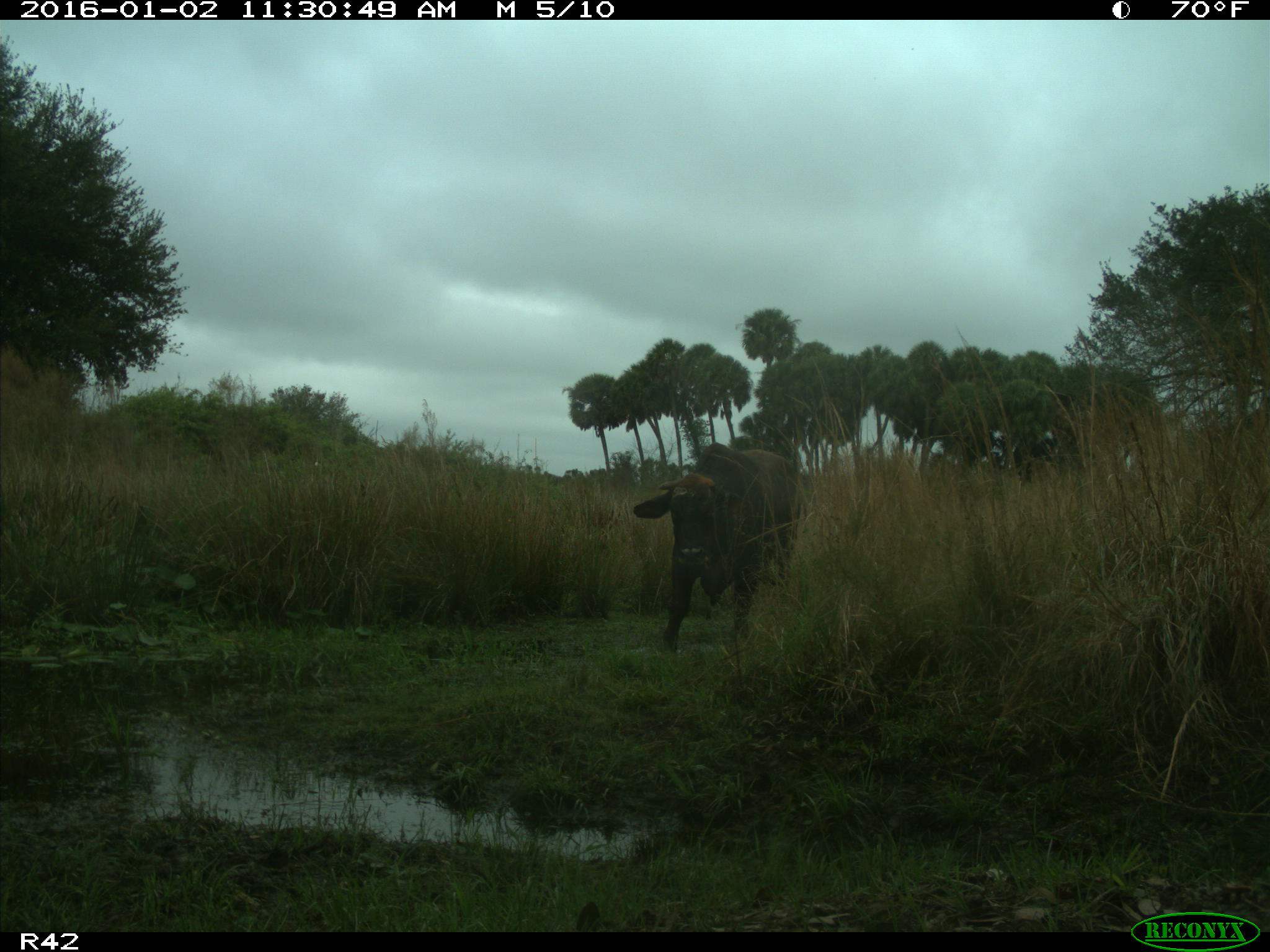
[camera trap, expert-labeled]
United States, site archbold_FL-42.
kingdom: Animalia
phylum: Chordata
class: Mammalia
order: Artiodactyla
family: Bovidae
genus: Bos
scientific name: Bos taurus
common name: domestic cow